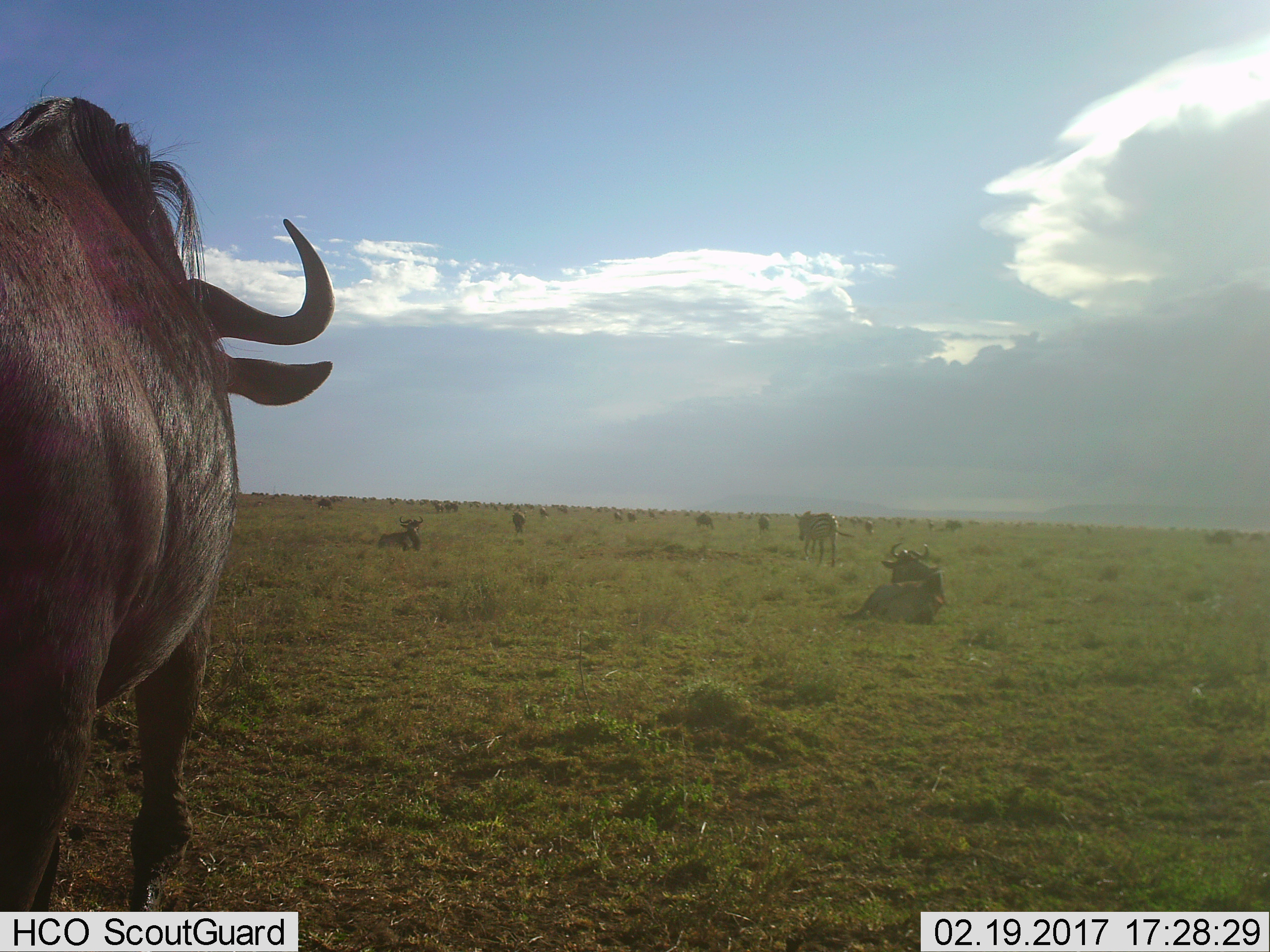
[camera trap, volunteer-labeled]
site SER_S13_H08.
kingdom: Animalia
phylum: Chordata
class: Mammalia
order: Artiodactyla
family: Bovidae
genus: Connochaetes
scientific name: Connochaetes taurinus taurinus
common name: blue wildebeest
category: wildebeestblue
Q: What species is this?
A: Wildebeestblue (blue wildebeest) (Connochaetes taurinus taurinus).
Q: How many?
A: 11-50.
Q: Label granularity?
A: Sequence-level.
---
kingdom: Animalia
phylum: Chordata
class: Mammalia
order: Perissodactyla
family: Equidae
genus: Equus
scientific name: Equus quagga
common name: plains zebra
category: zebraplains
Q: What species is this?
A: Zebraplains (plains zebra) (Equus quagga).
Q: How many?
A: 1.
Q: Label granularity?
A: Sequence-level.